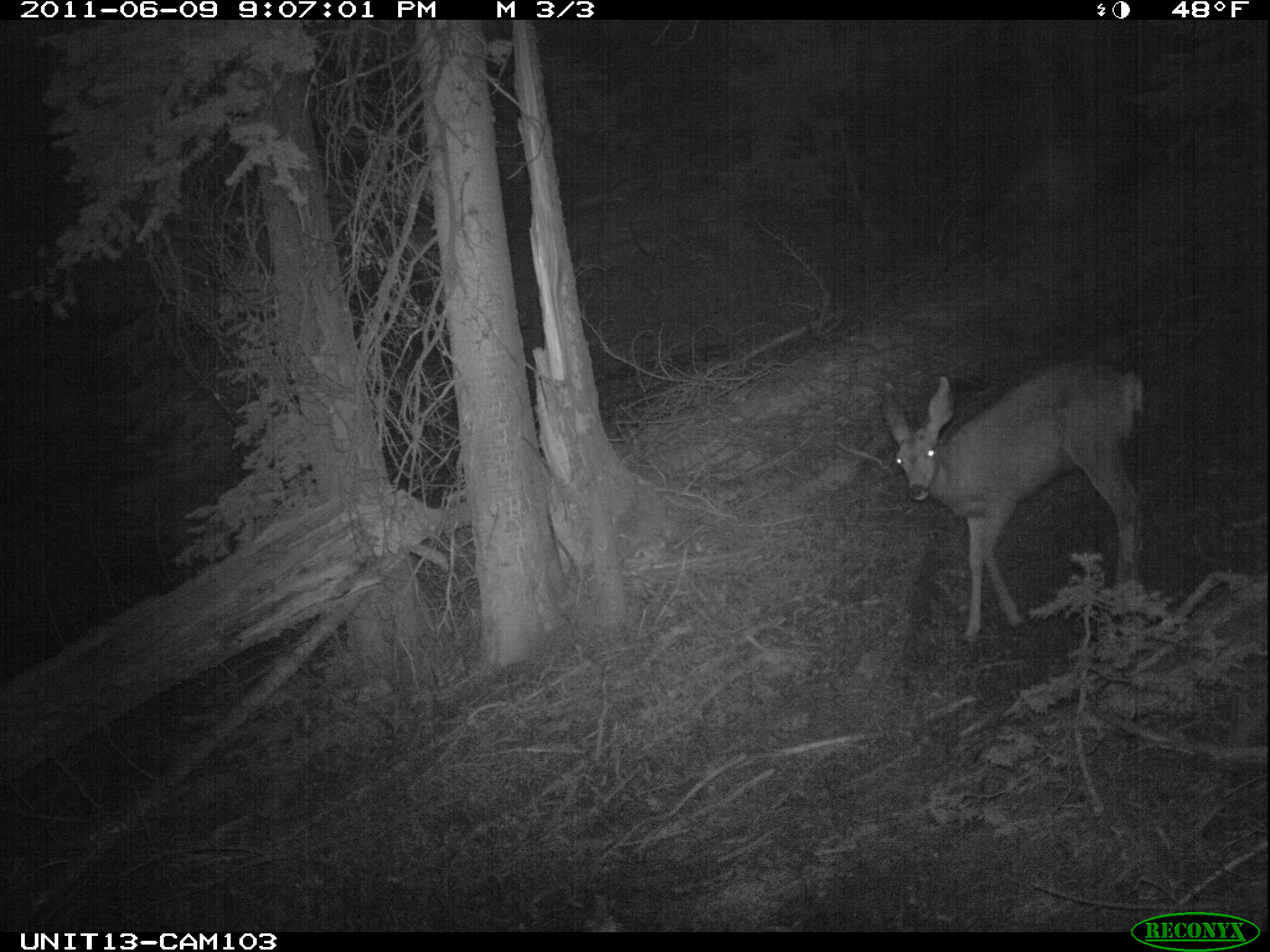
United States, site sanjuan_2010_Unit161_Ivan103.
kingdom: Animalia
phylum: Chordata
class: Mammalia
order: Artiodactyla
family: Cervidae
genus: Odocoileus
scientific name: Odocoileus hemionus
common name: mule deer